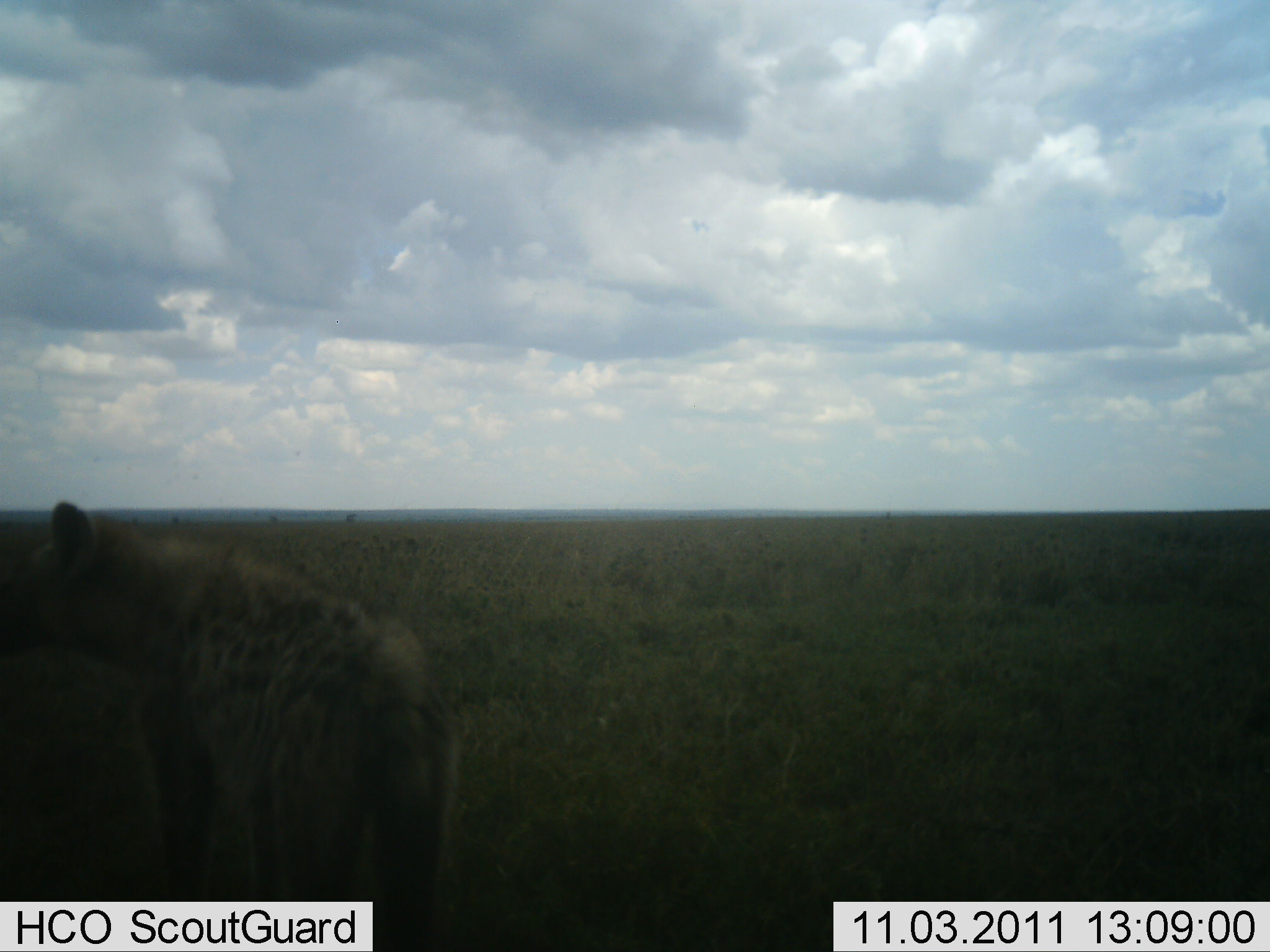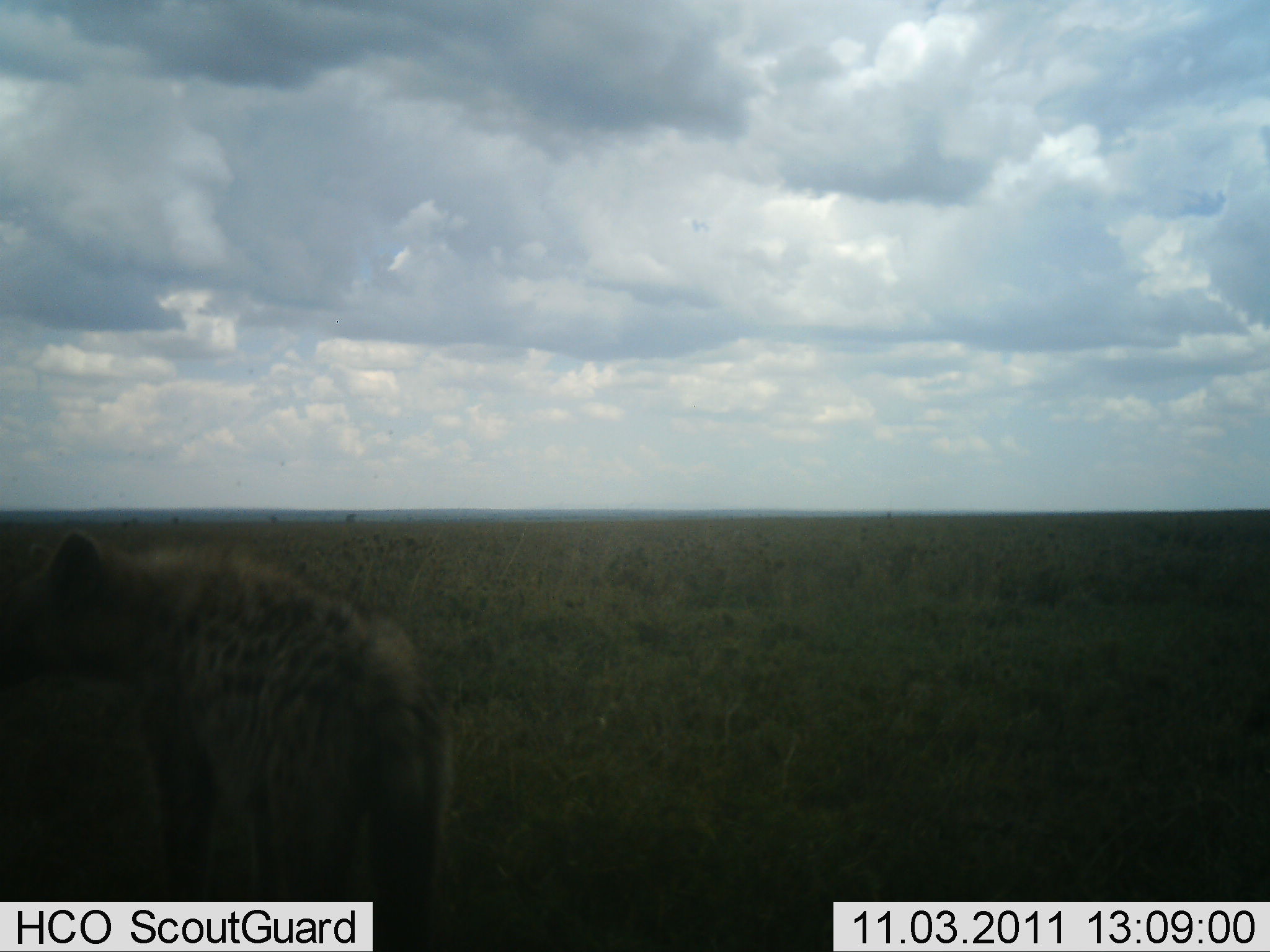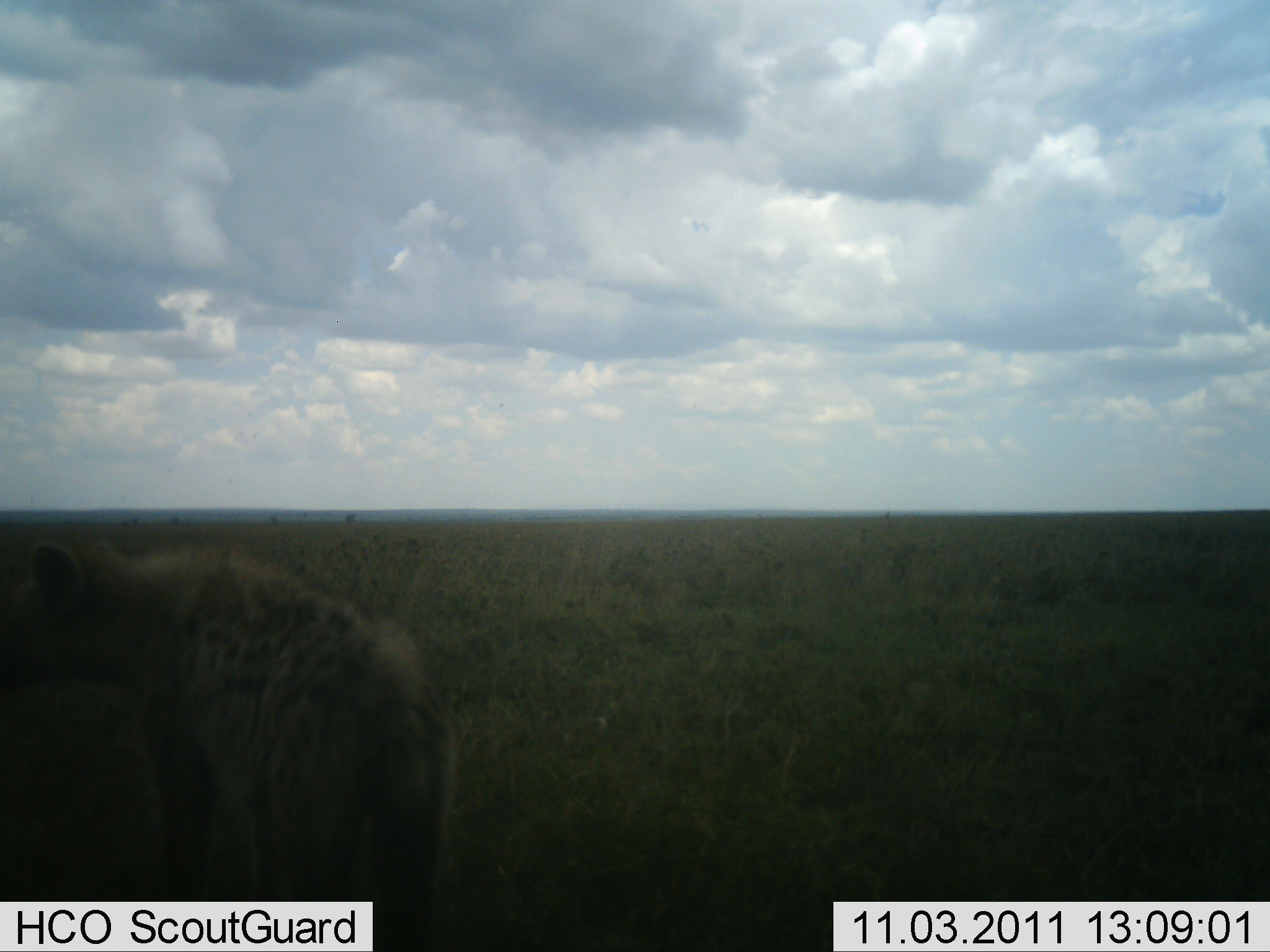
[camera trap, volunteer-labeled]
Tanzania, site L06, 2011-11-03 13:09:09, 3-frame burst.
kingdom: Animalia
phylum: Chordata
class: Mammalia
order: Carnivora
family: Hyaenidae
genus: Crocuta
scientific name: Crocuta crocuta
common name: spotted hyena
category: hyenaspotted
Hyenaspotted (spotted hyena) (Crocuta crocuta), count 1. Behavior (volunteer vote fractions): standing 88%, resting 6%, moving 6%, interacting 0%. Young present (vote fraction): 0%. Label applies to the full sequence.